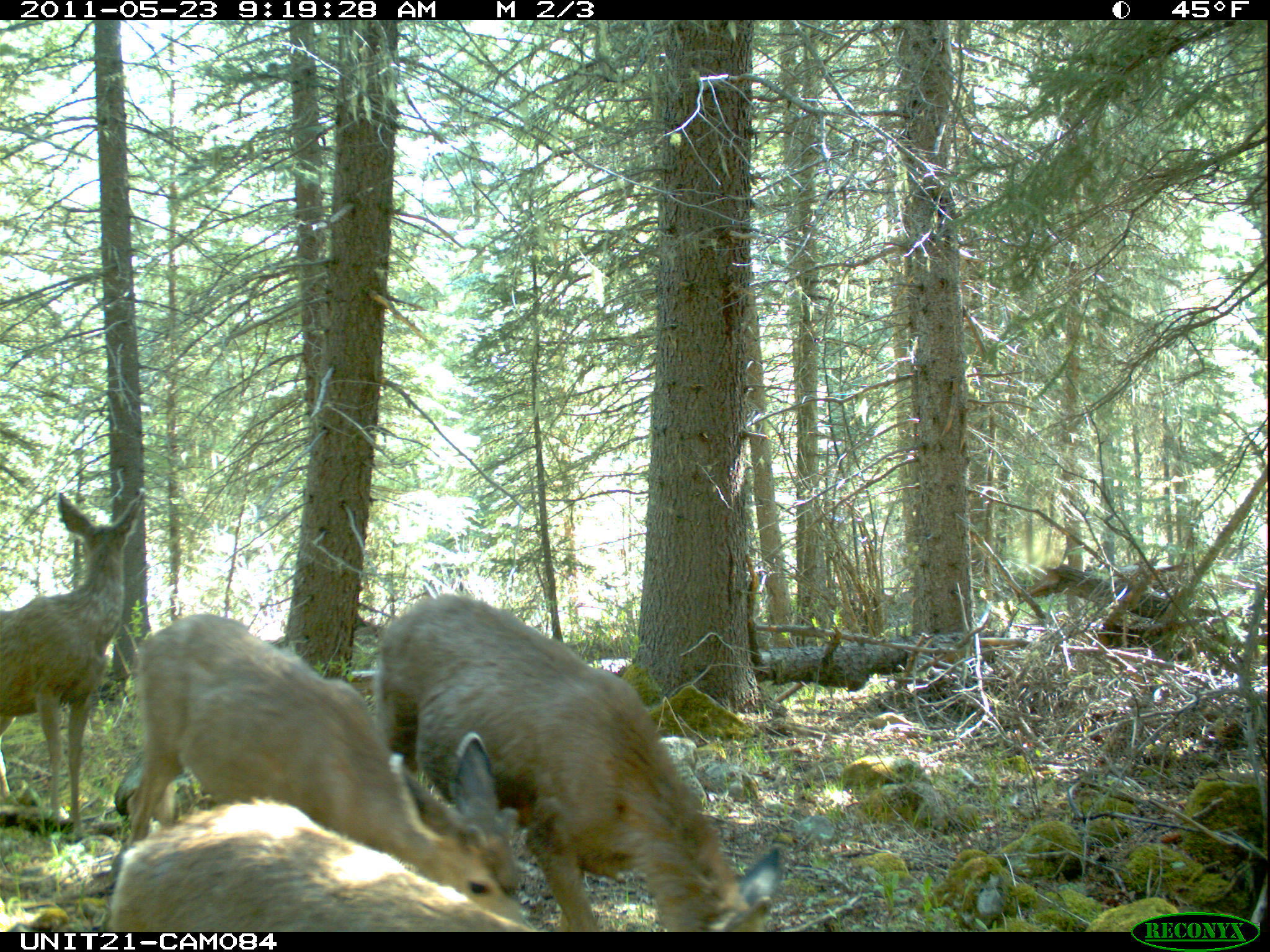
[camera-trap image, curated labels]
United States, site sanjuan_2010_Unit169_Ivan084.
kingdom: Animalia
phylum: Chordata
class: Mammalia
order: Artiodactyla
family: Cervidae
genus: Odocoileus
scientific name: Odocoileus hemionus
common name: mule deer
Odocoileus hemionus (mule deer).